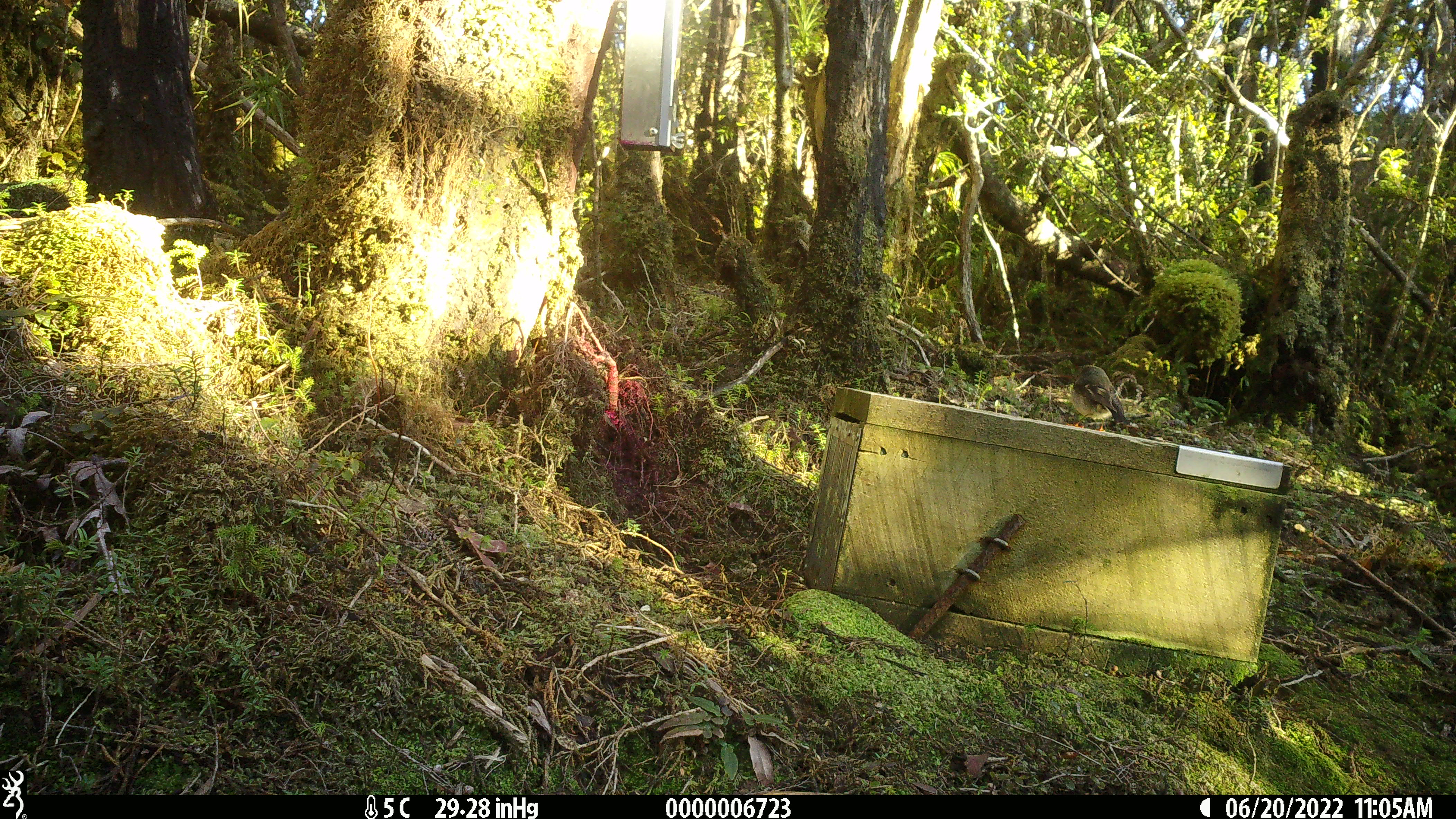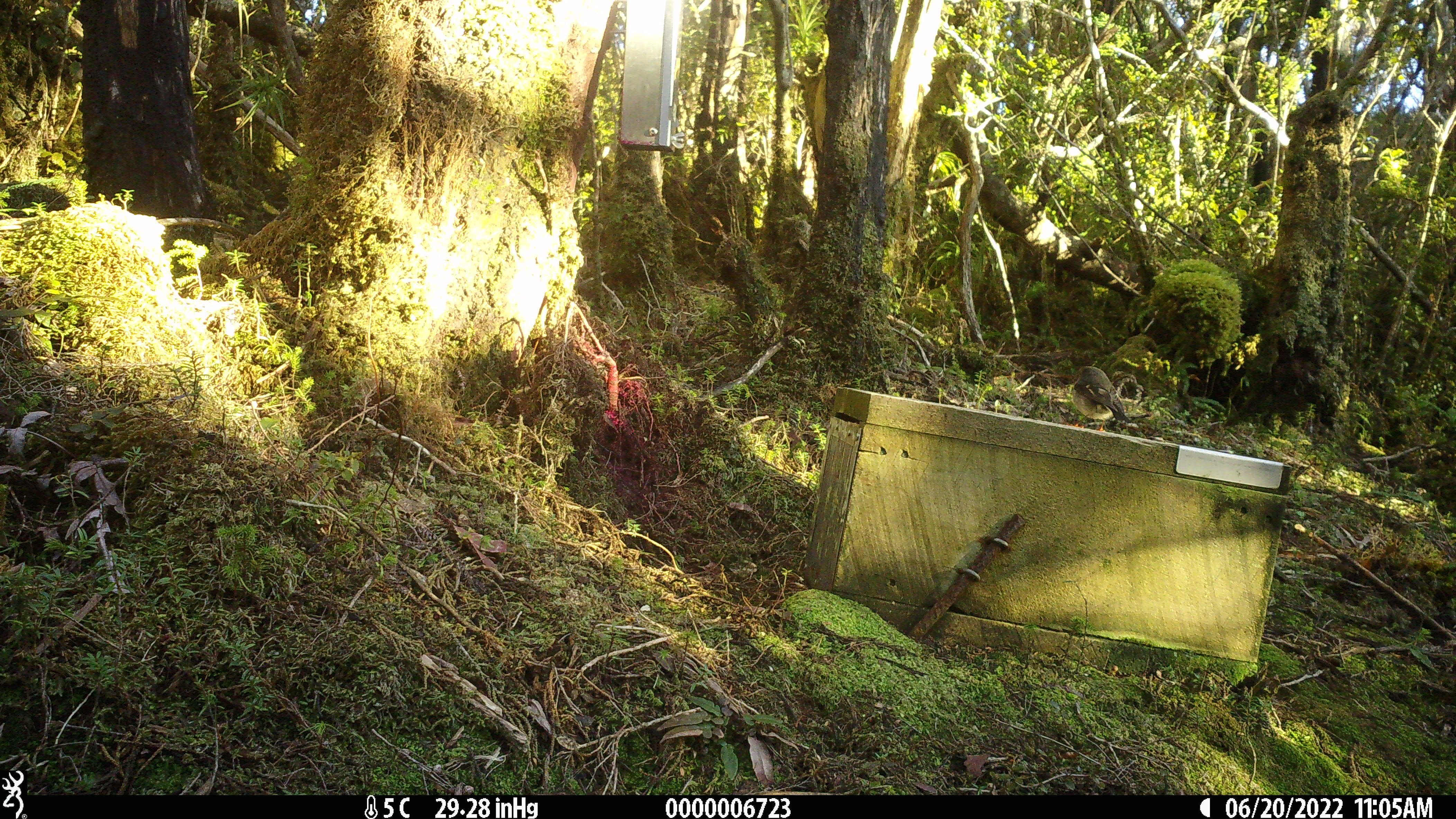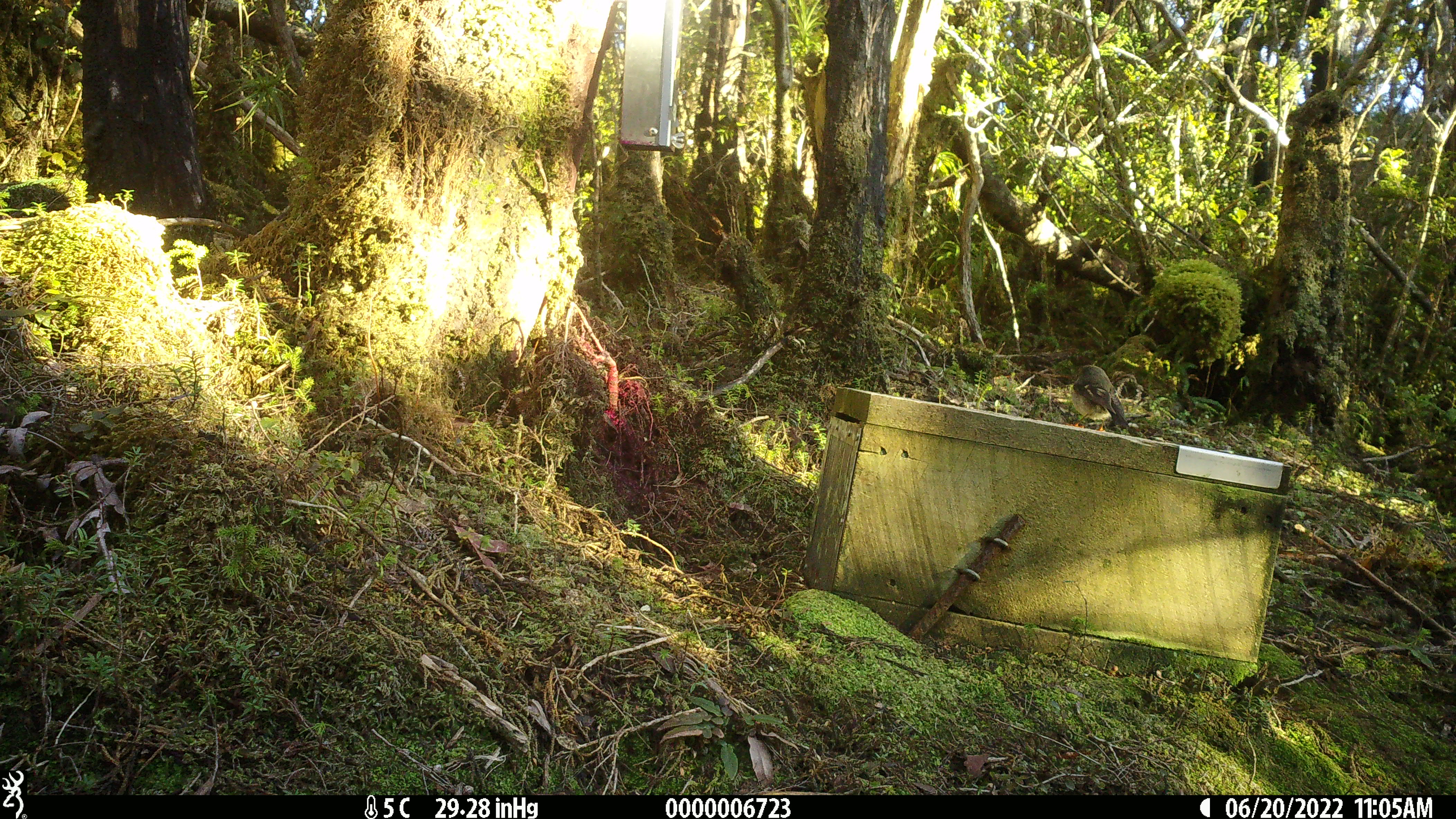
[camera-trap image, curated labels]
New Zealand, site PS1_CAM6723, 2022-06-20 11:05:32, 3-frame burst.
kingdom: Animalia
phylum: Chordata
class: Aves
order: Passeriformes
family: Petroicidae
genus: Petroica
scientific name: Petroica macrocephala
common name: tomtit